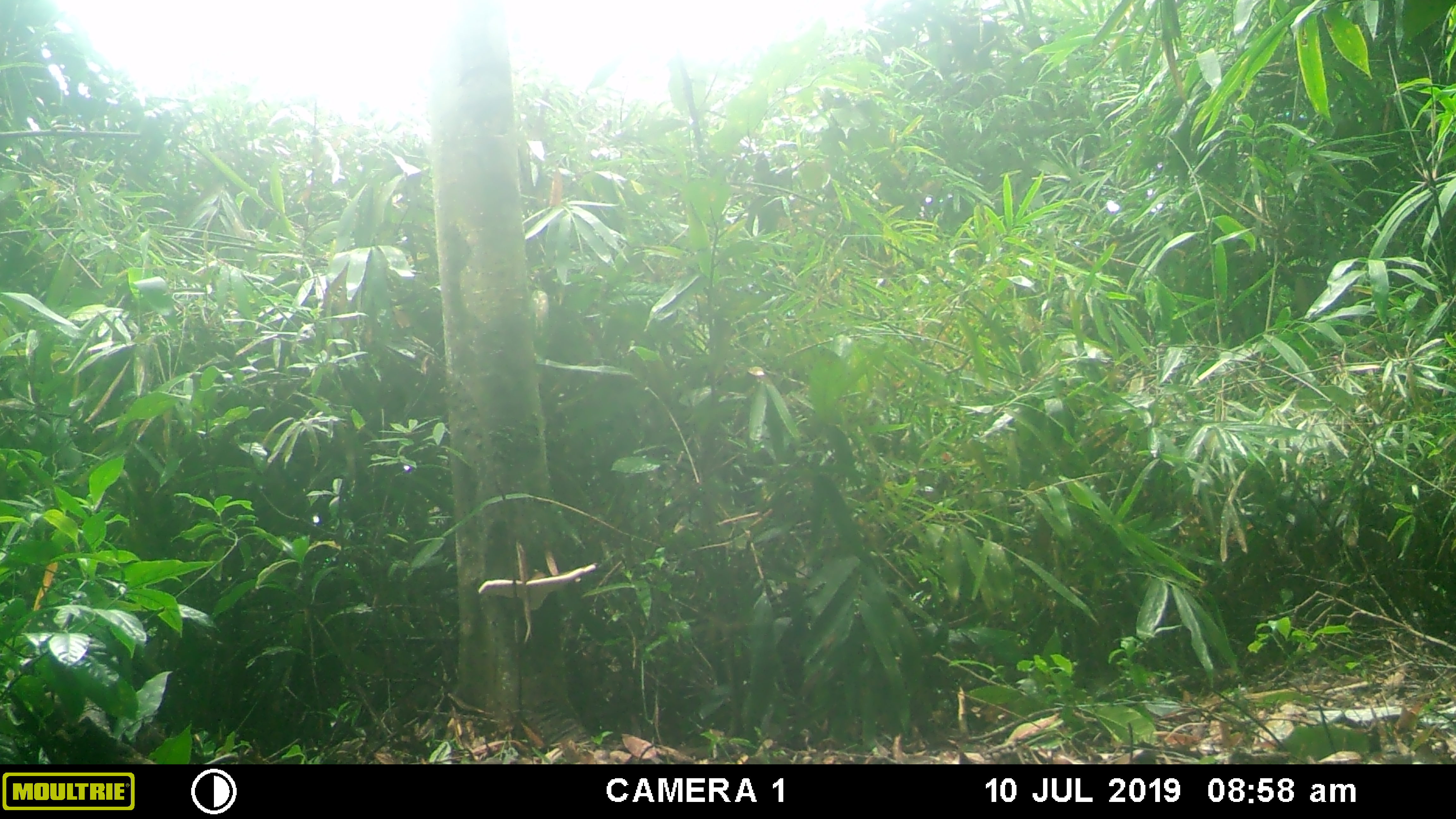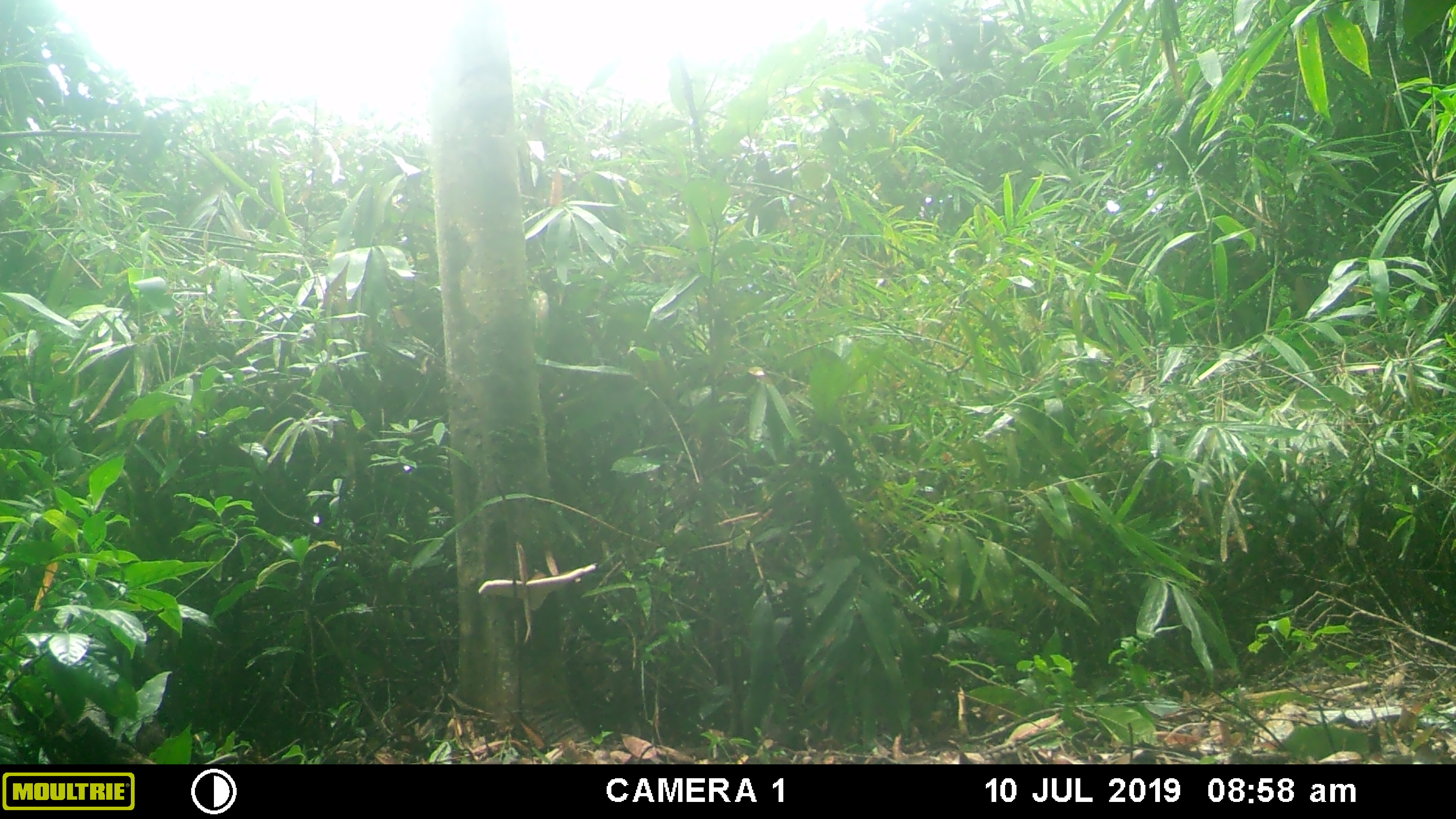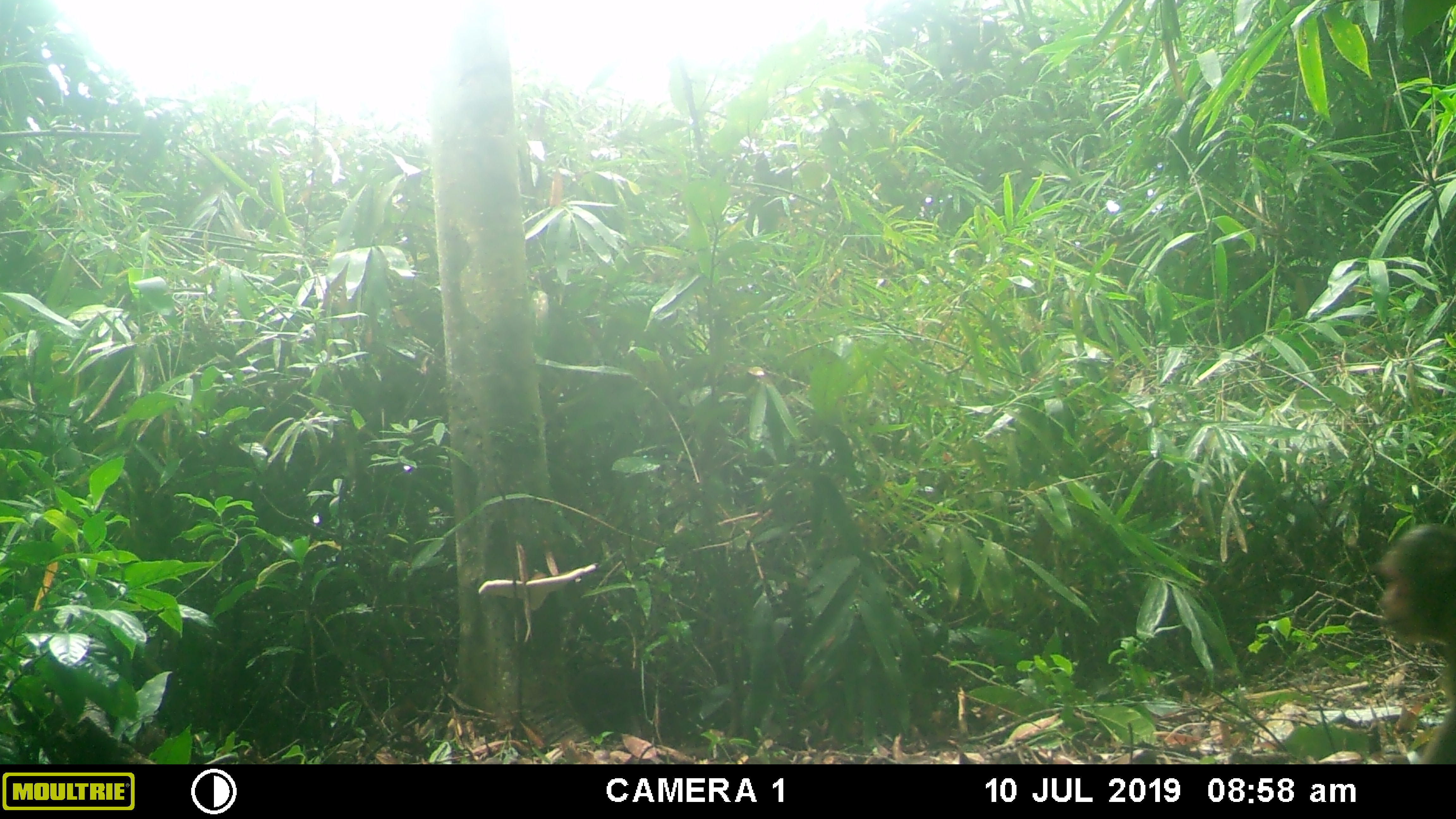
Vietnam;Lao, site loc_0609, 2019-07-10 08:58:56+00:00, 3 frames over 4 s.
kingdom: Animalia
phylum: Chordata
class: Mammalia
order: Primates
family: Cercopithecidae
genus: Macaca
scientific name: Macaca arctoides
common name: stump-tailed macaque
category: stump tailed macaque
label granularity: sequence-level